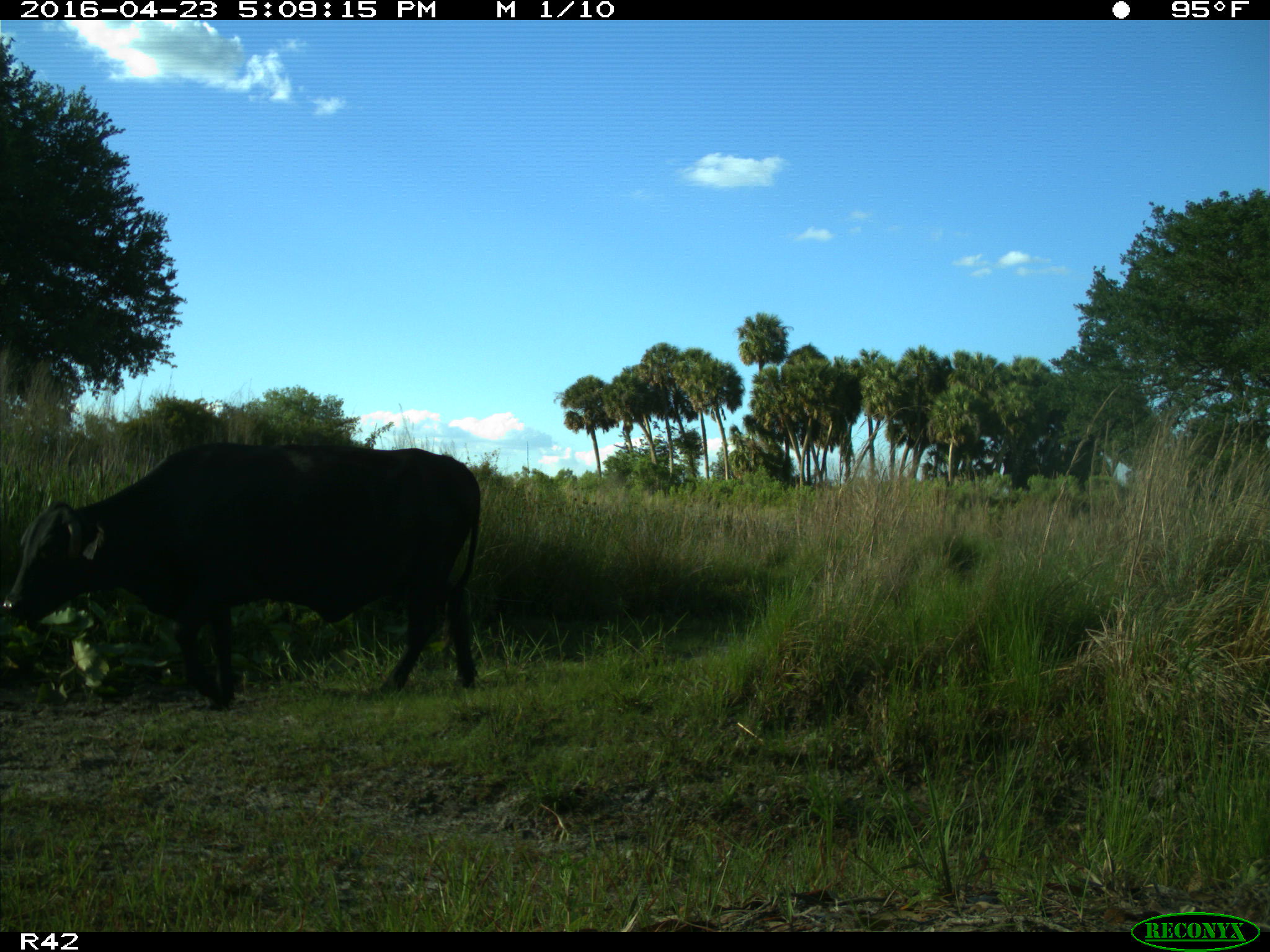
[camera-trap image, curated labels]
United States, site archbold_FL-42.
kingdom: Animalia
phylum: Chordata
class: Mammalia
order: Artiodactyla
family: Bovidae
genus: Bos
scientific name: Bos taurus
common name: domestic cow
Bos taurus (domestic cow).